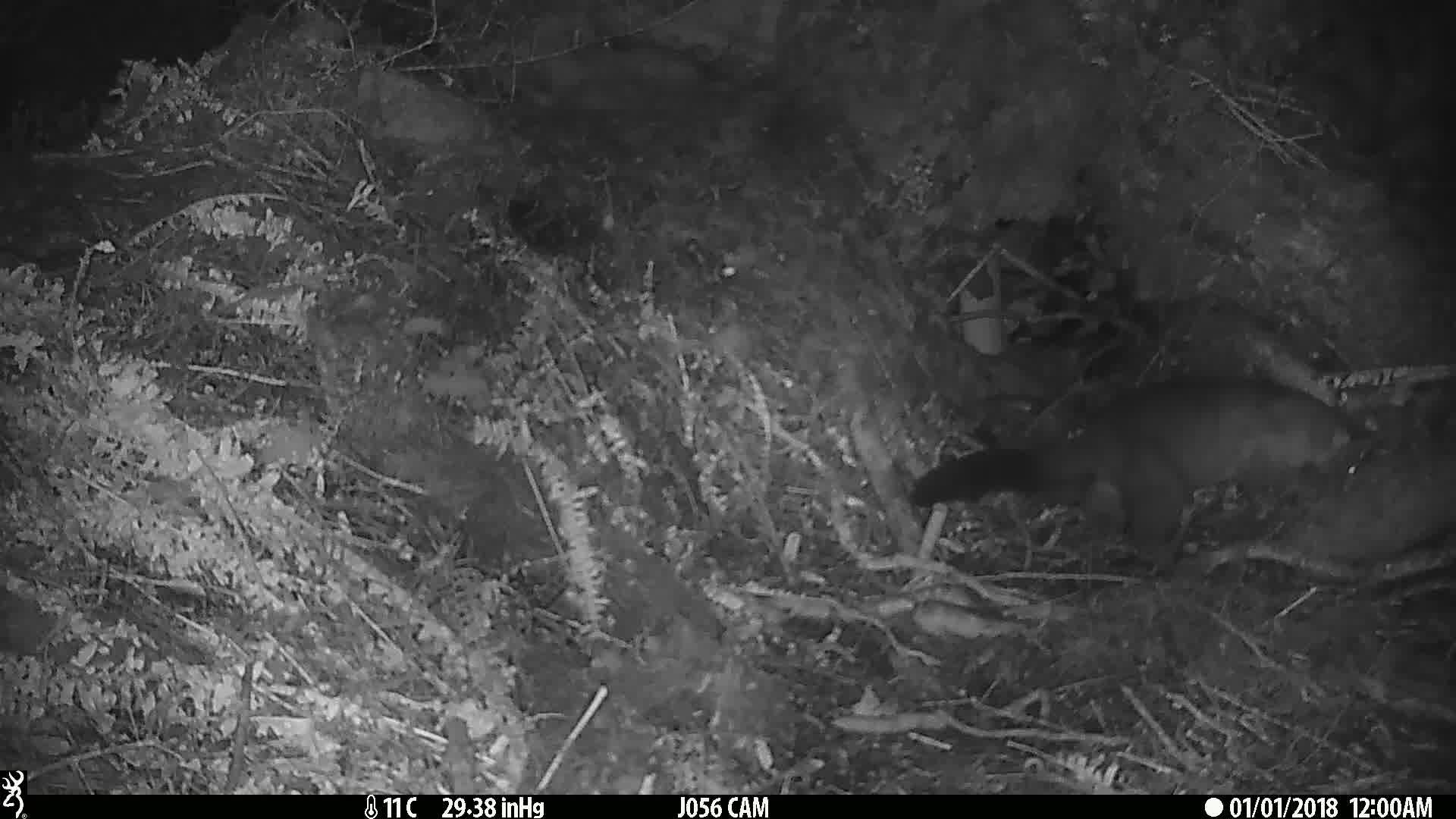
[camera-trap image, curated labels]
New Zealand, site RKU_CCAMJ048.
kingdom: Animalia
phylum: Chordata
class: Mammalia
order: Diprotodontia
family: Phalangeridae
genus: Trichosurus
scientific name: Trichosurus vulpecula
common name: common brushtail possum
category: possum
Possum (common brushtail possum) (Trichosurus vulpecula).